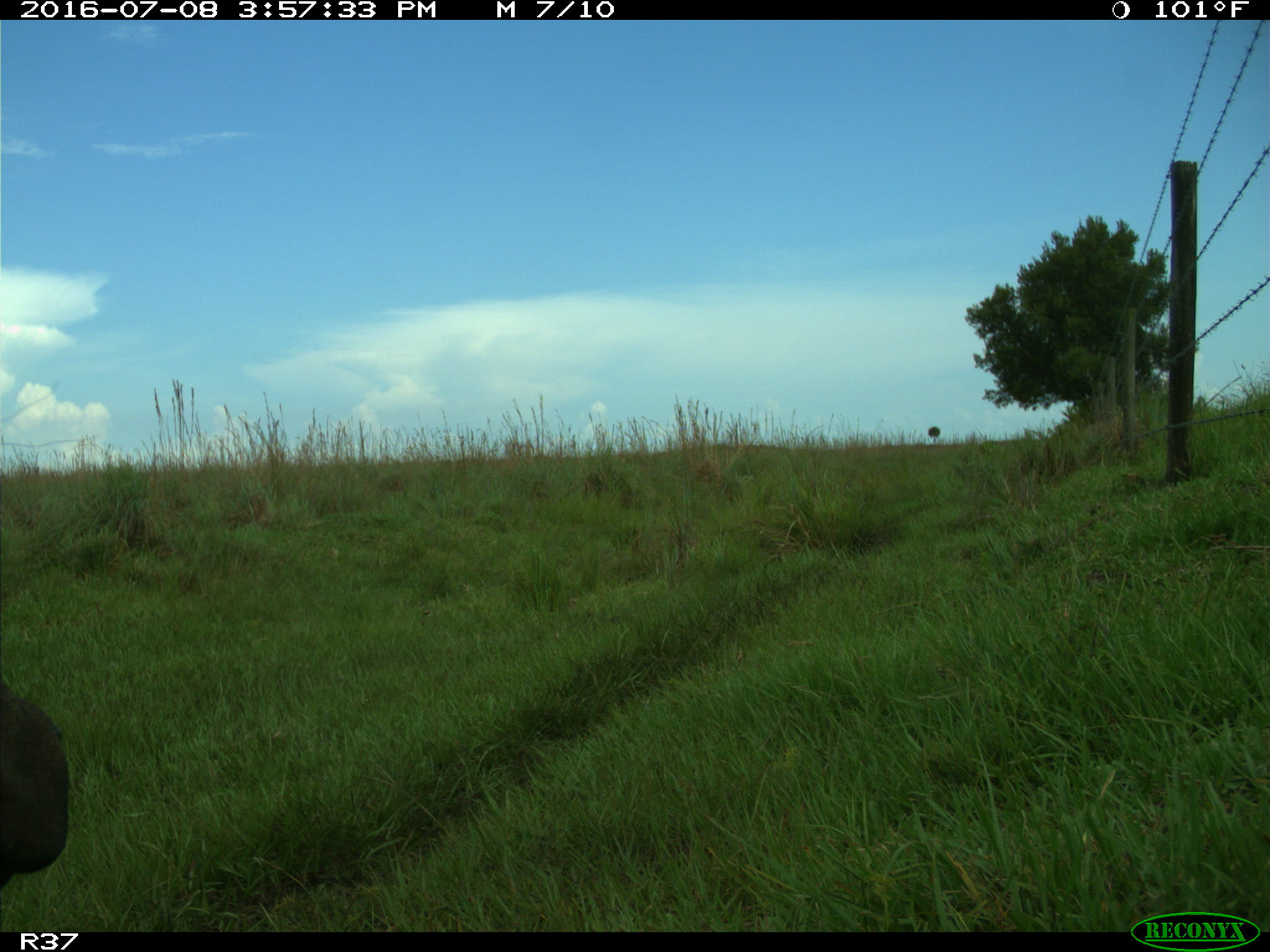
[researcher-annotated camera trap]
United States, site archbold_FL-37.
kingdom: Animalia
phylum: Chordata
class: Mammalia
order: Artiodactyla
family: Bovidae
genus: Bos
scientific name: Bos taurus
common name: domestic cow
Bos taurus (domestic cow).